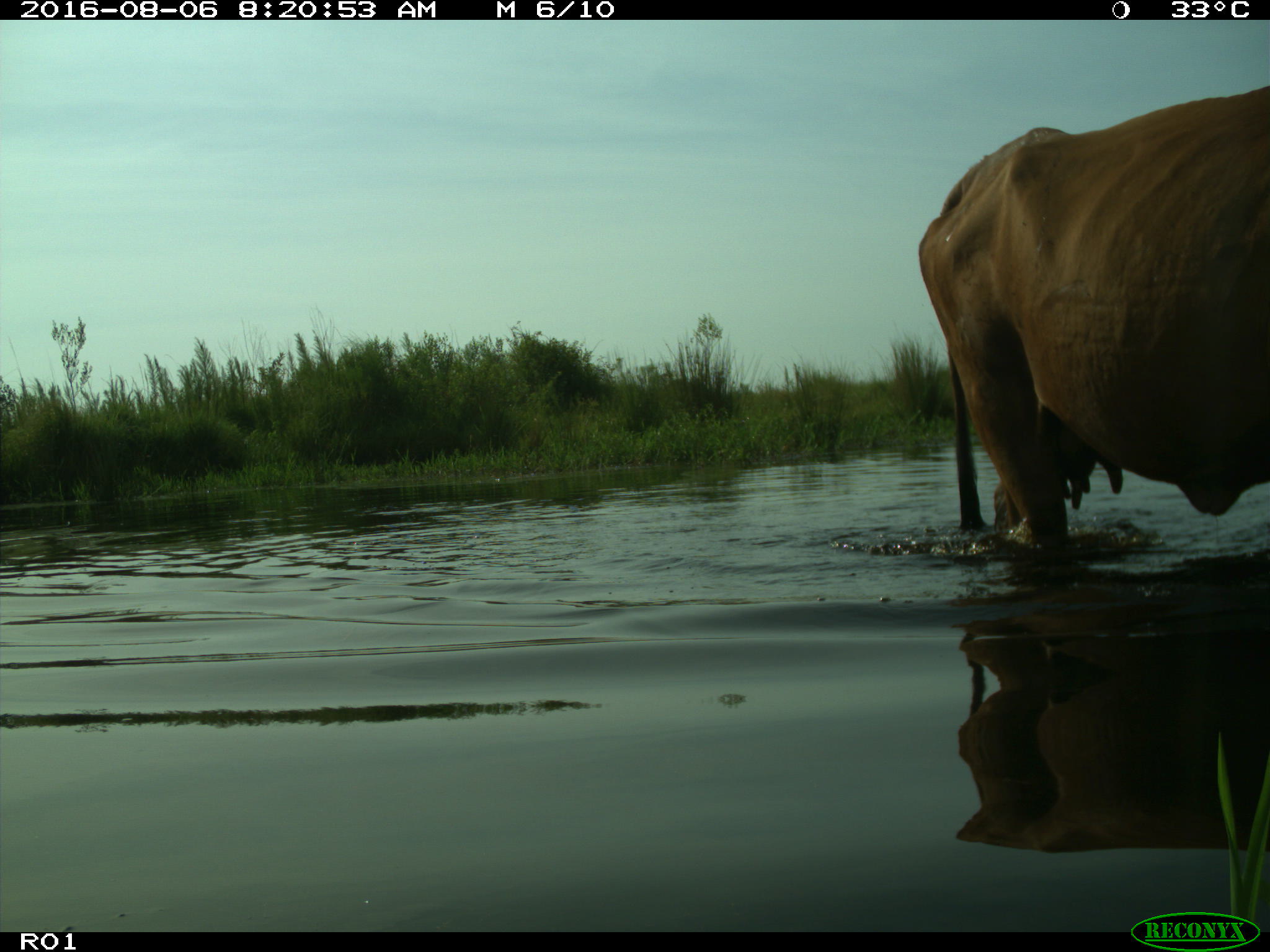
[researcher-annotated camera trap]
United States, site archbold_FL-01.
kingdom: Animalia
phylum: Chordata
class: Mammalia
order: Artiodactyla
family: Bovidae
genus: Bos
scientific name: Bos taurus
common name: domestic cow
Bos taurus (domestic cow).